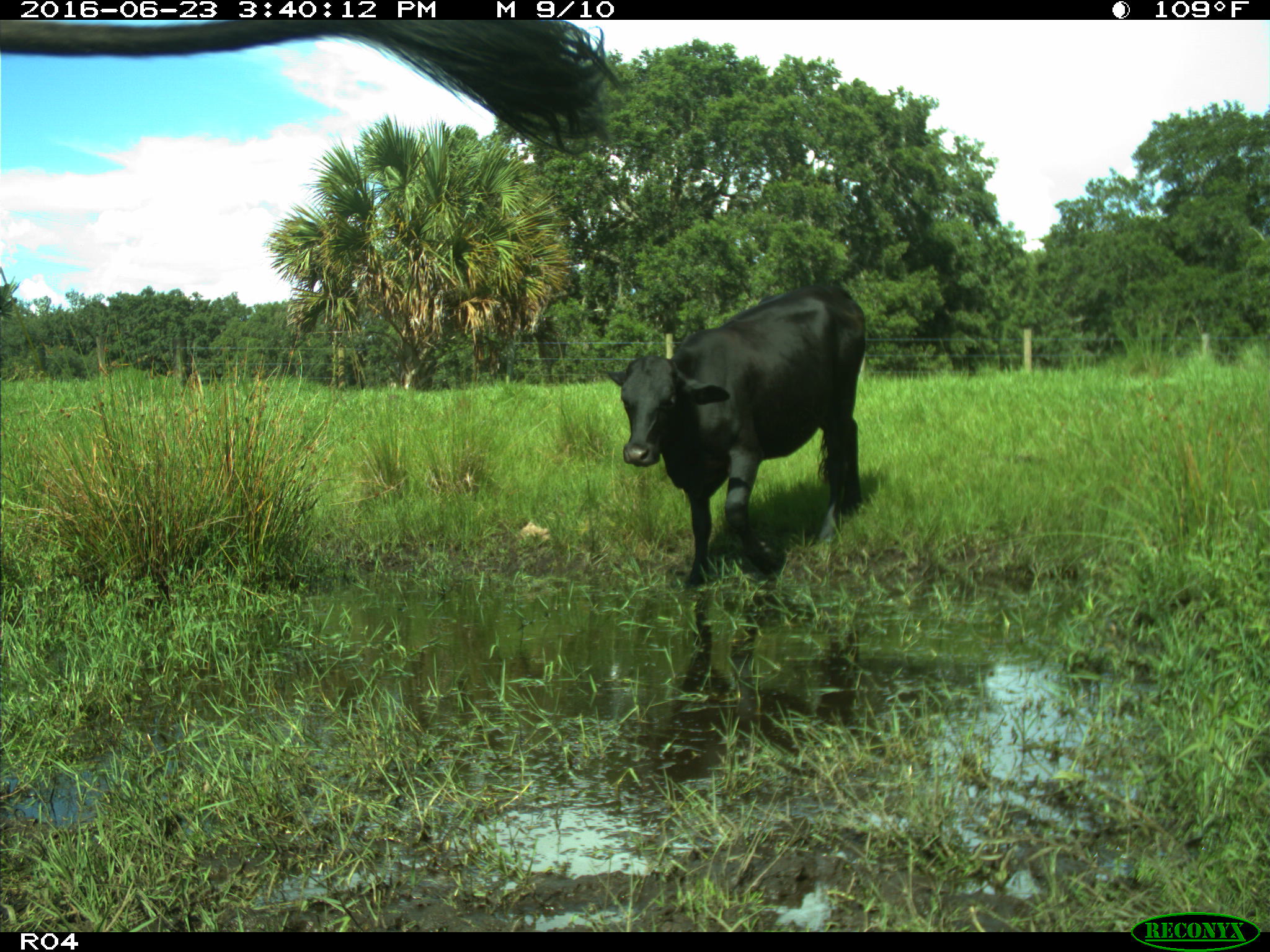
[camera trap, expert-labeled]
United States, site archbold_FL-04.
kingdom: Animalia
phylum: Chordata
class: Mammalia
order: Artiodactyla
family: Bovidae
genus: Bos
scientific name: Bos taurus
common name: domestic cow